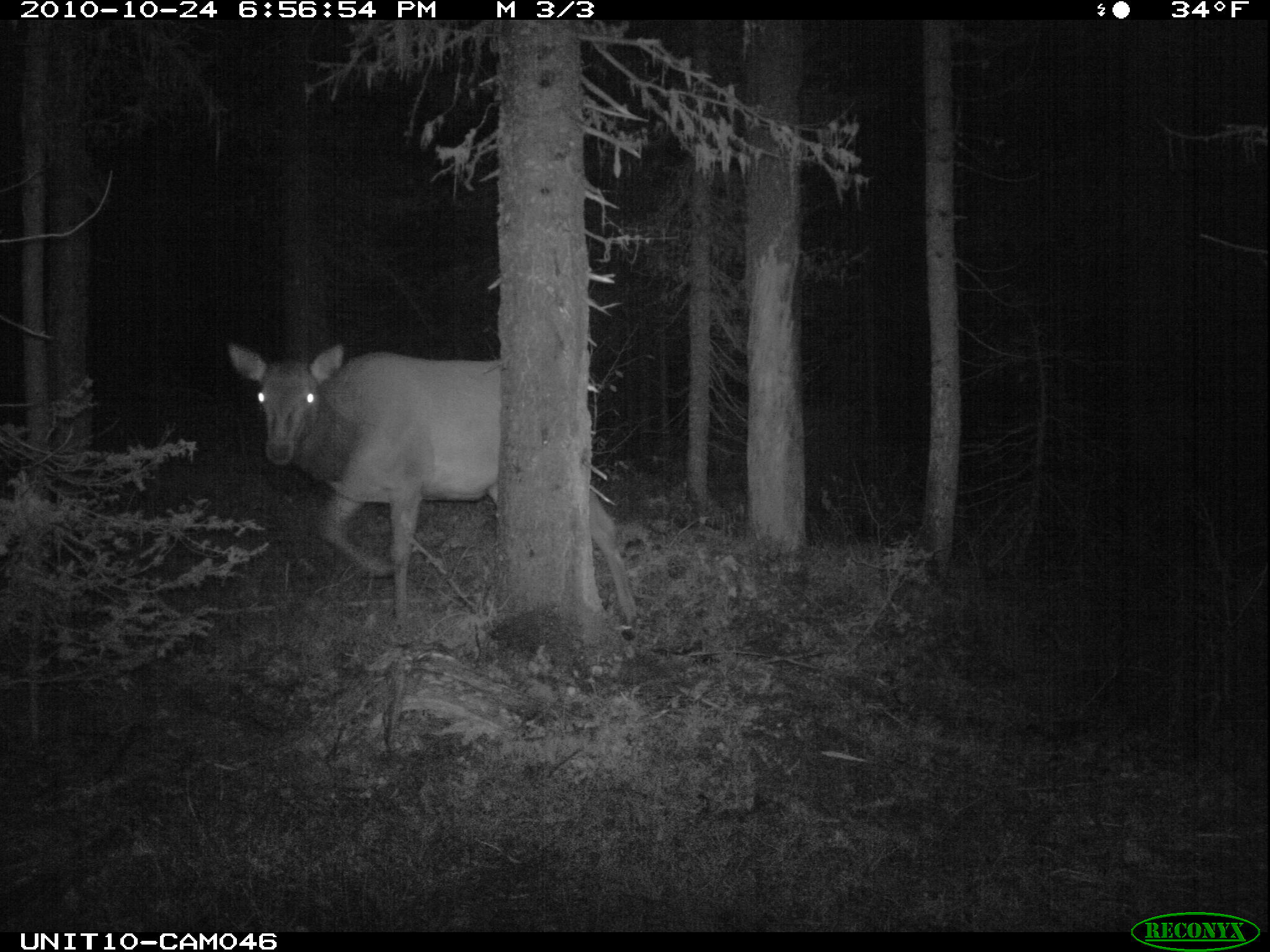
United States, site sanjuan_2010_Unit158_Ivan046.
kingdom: Animalia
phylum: Chordata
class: Mammalia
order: Artiodactyla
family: Cervidae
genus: Cervus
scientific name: Cervus elaphus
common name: red deer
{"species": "Cervus elaphus (red deer)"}